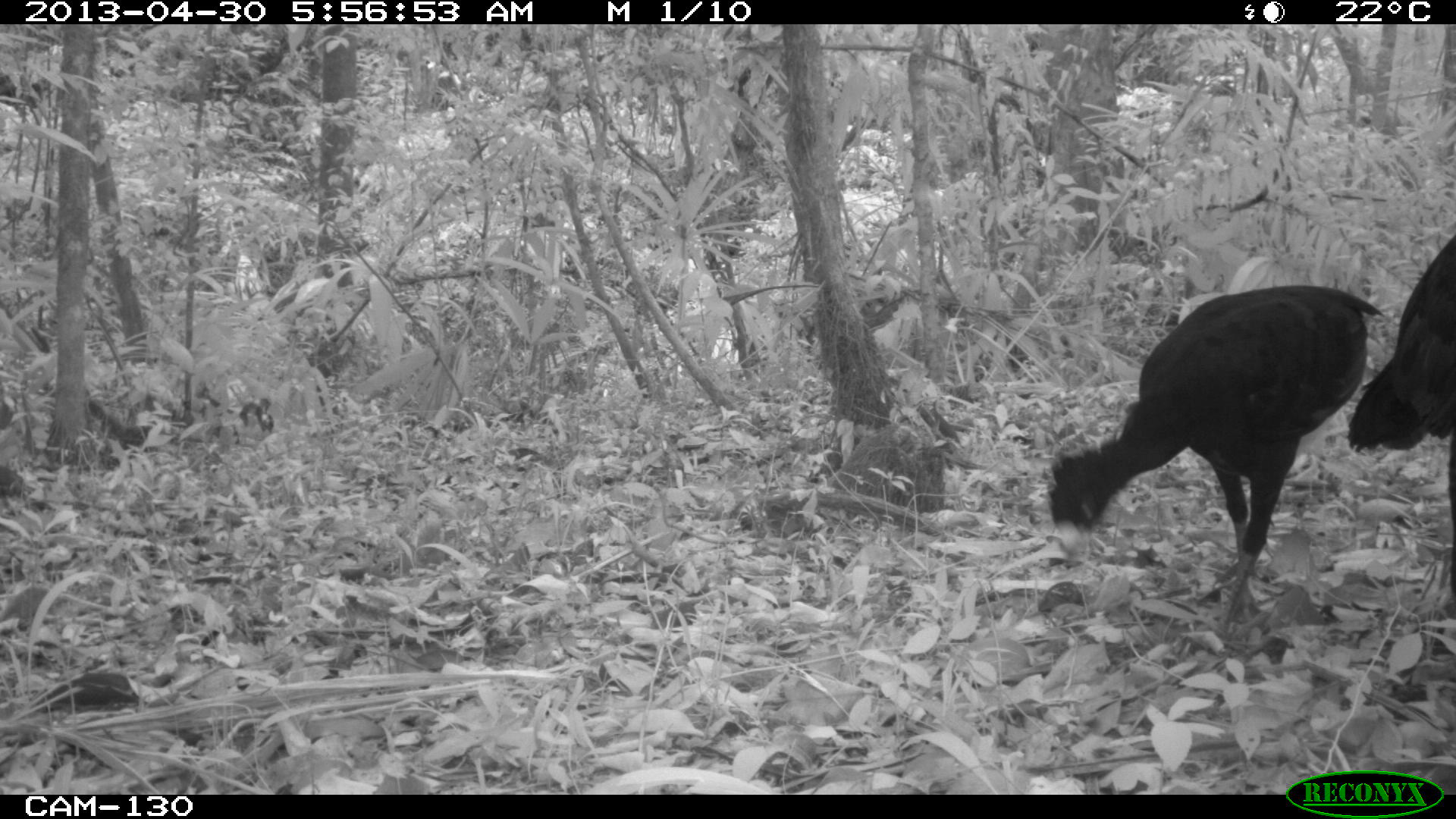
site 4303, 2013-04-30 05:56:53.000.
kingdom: Animalia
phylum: Chordata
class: Aves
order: Galliformes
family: Cracidae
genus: Crax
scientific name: Crax rubra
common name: great curassow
Crax rubra (great curassow), count 2, sex male.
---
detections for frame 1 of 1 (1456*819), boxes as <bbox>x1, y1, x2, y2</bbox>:
crax rubra: <bbox>1048, 283, 1381, 632</bbox>; <bbox>1342, 221, 1456, 595</bbox>